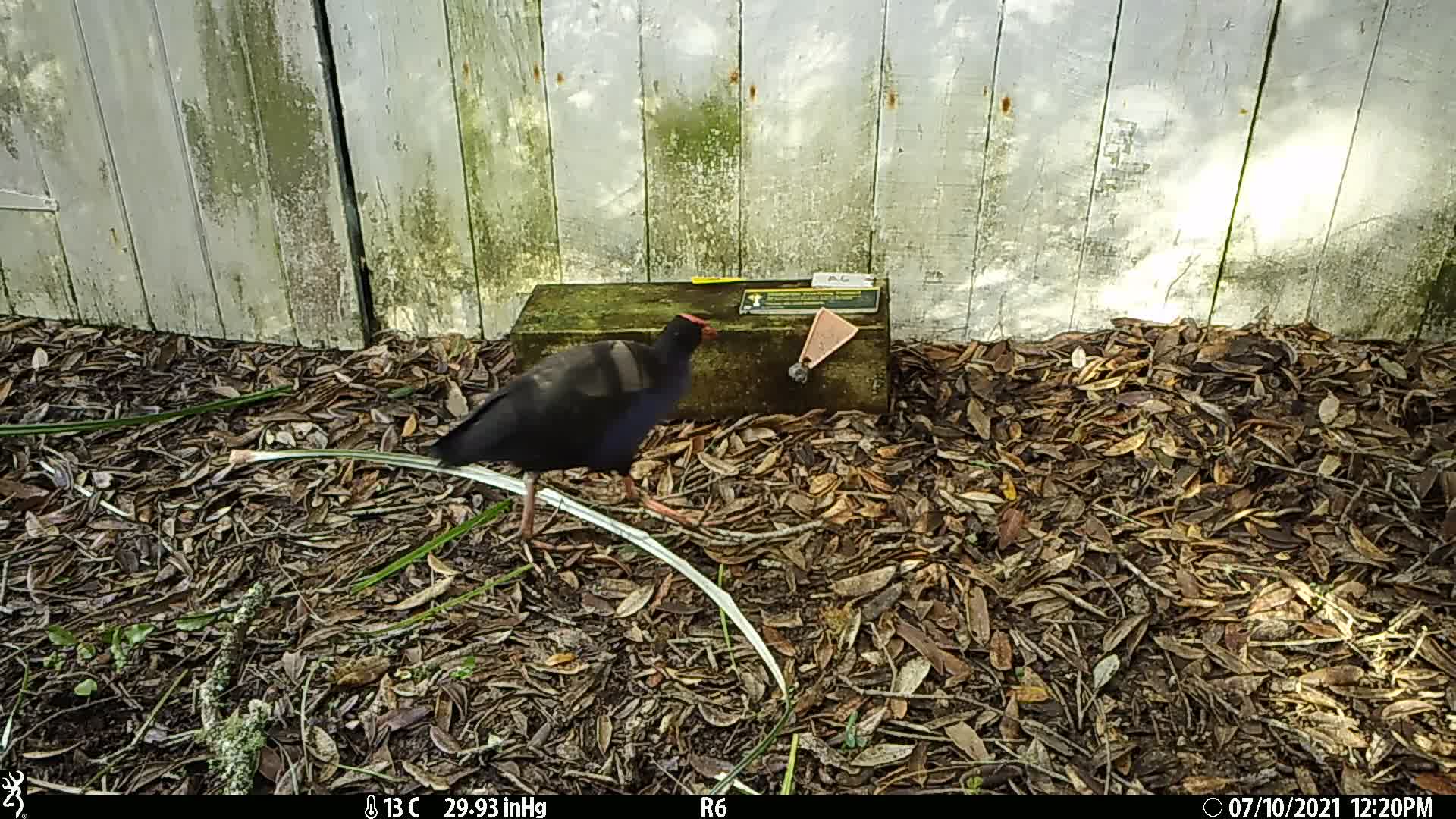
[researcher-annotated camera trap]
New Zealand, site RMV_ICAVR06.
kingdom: Animalia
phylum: Chordata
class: Aves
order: Gruiformes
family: Rallidae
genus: Porphyrio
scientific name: Porphyrio melanotus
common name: australasian swamphen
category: pukeko